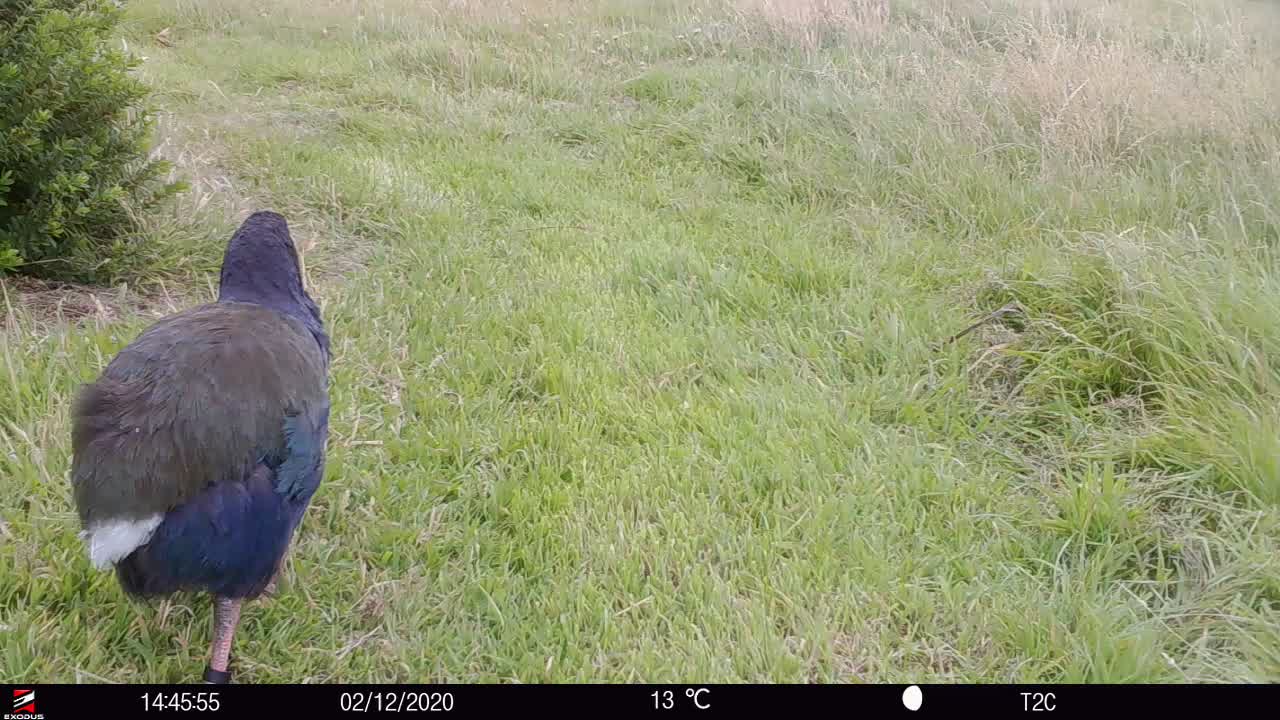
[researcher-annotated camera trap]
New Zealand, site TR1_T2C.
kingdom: Animalia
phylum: Chordata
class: Aves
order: Gruiformes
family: Rallidae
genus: Porphyrio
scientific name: Porphyrio mantelli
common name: takahe